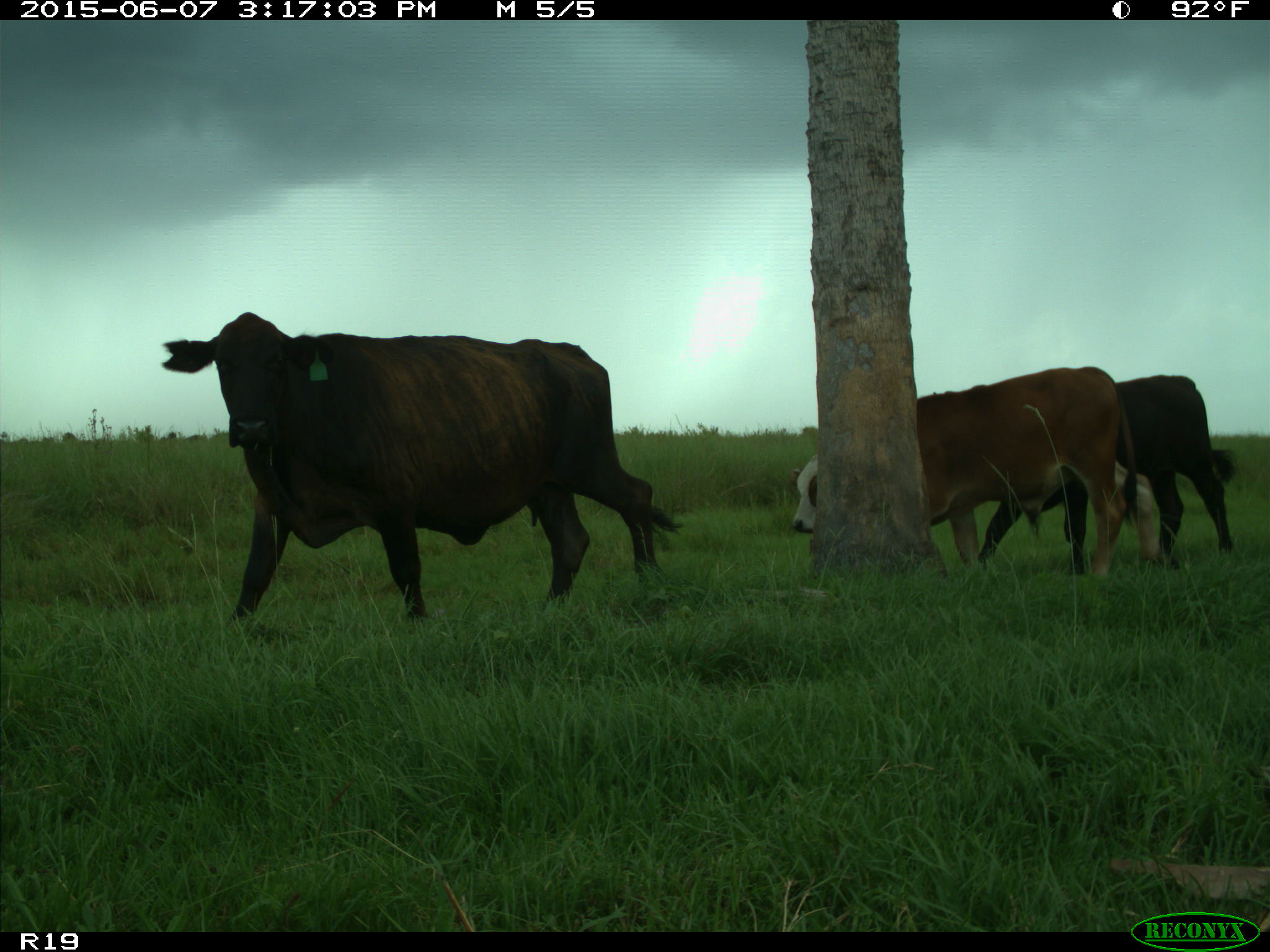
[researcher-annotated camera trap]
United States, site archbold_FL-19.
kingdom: Animalia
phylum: Chordata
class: Mammalia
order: Artiodactyla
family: Bovidae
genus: Bos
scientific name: Bos taurus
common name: domestic cow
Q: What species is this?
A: Bos taurus (domestic cow).